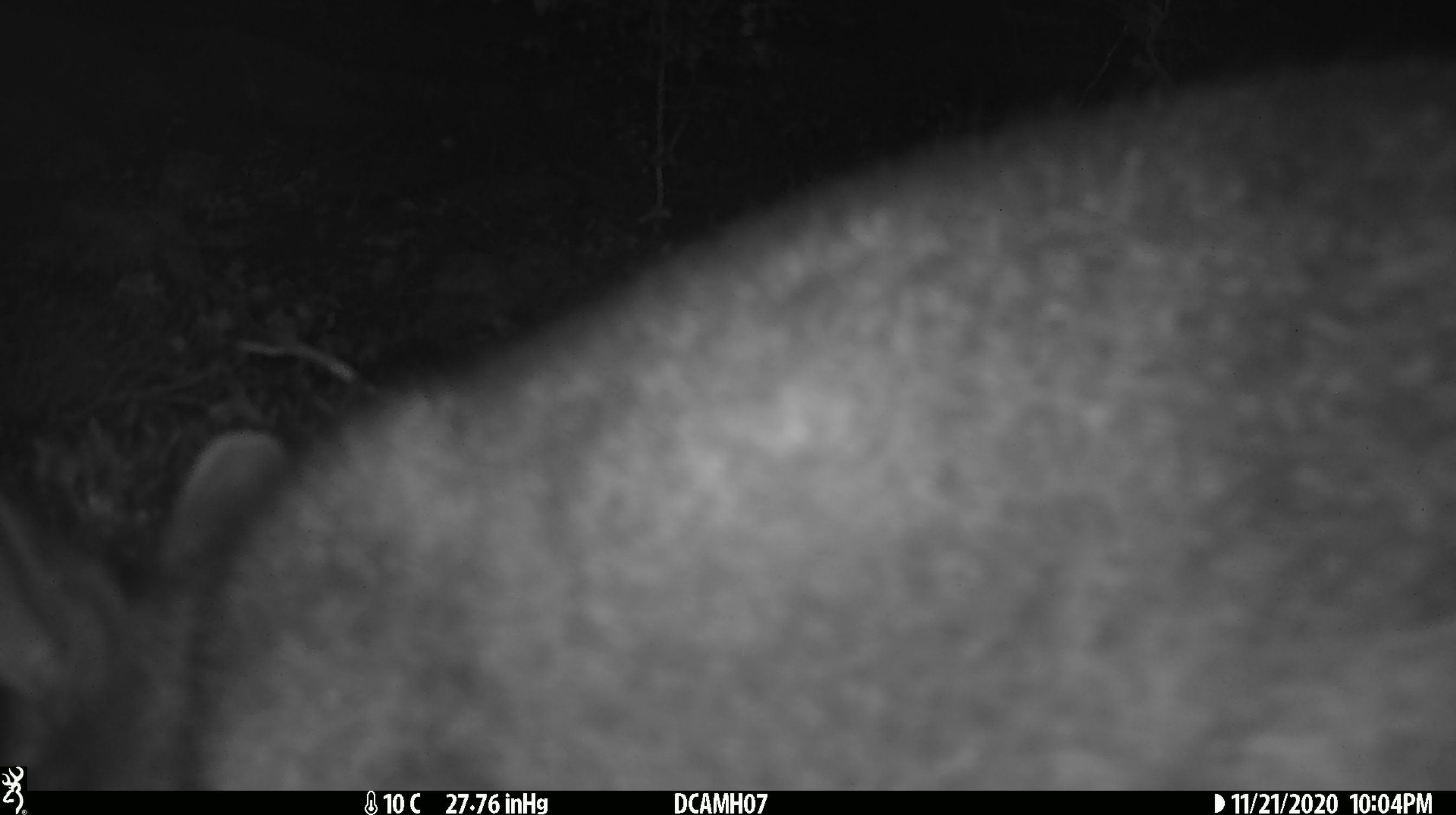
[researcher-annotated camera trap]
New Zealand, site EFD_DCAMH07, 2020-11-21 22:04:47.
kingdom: Animalia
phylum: Chordata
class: Mammalia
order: Diprotodontia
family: Phalangeridae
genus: Trichosurus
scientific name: Trichosurus vulpecula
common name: common brushtail possum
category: possum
Possum (common brushtail possum) (Trichosurus vulpecula).